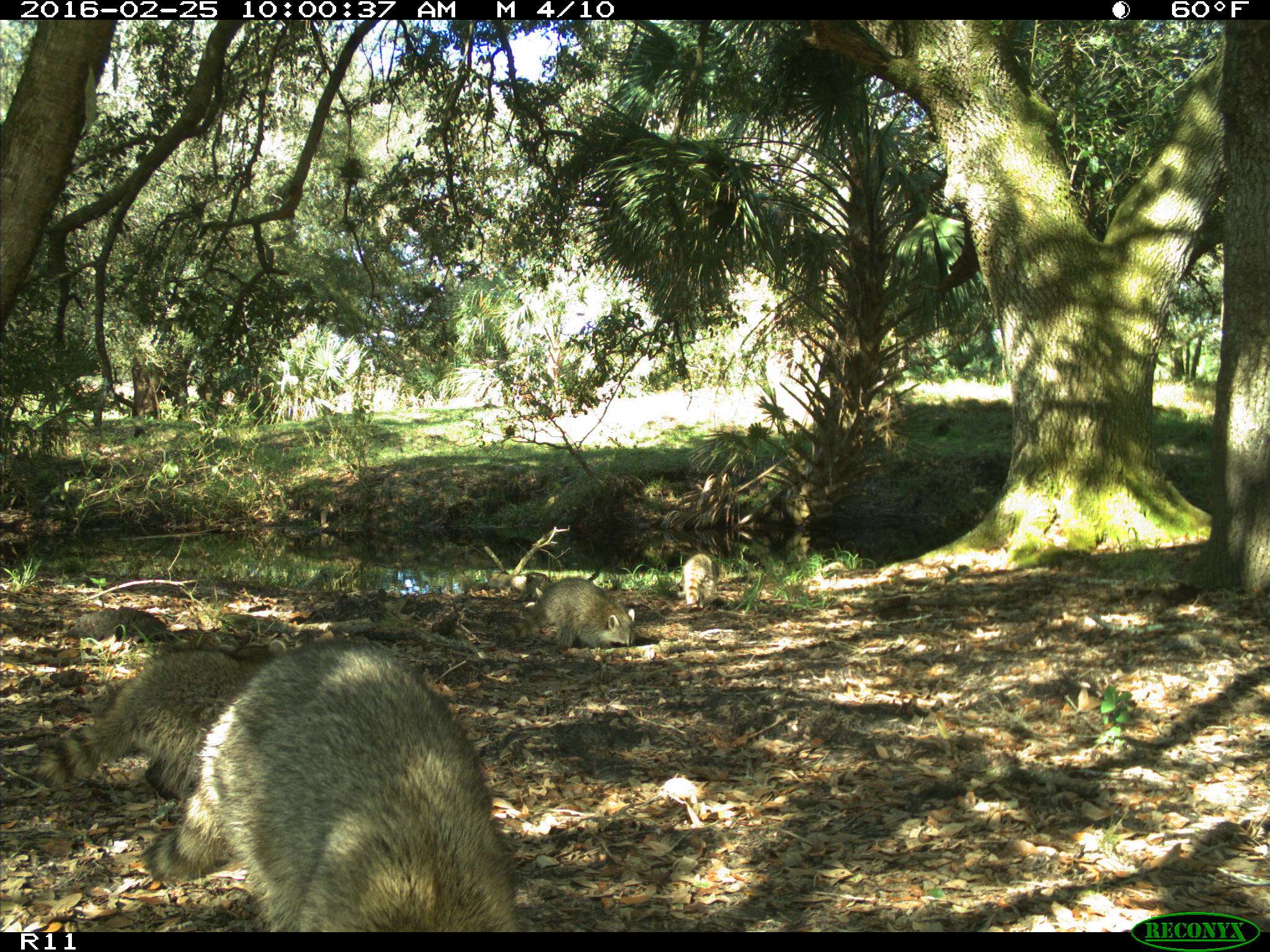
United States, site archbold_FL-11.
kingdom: Animalia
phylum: Chordata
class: Mammalia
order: Carnivora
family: Procyonidae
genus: Procyon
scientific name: Procyon lotor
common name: common raccoon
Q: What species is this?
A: Procyon lotor (common raccoon).